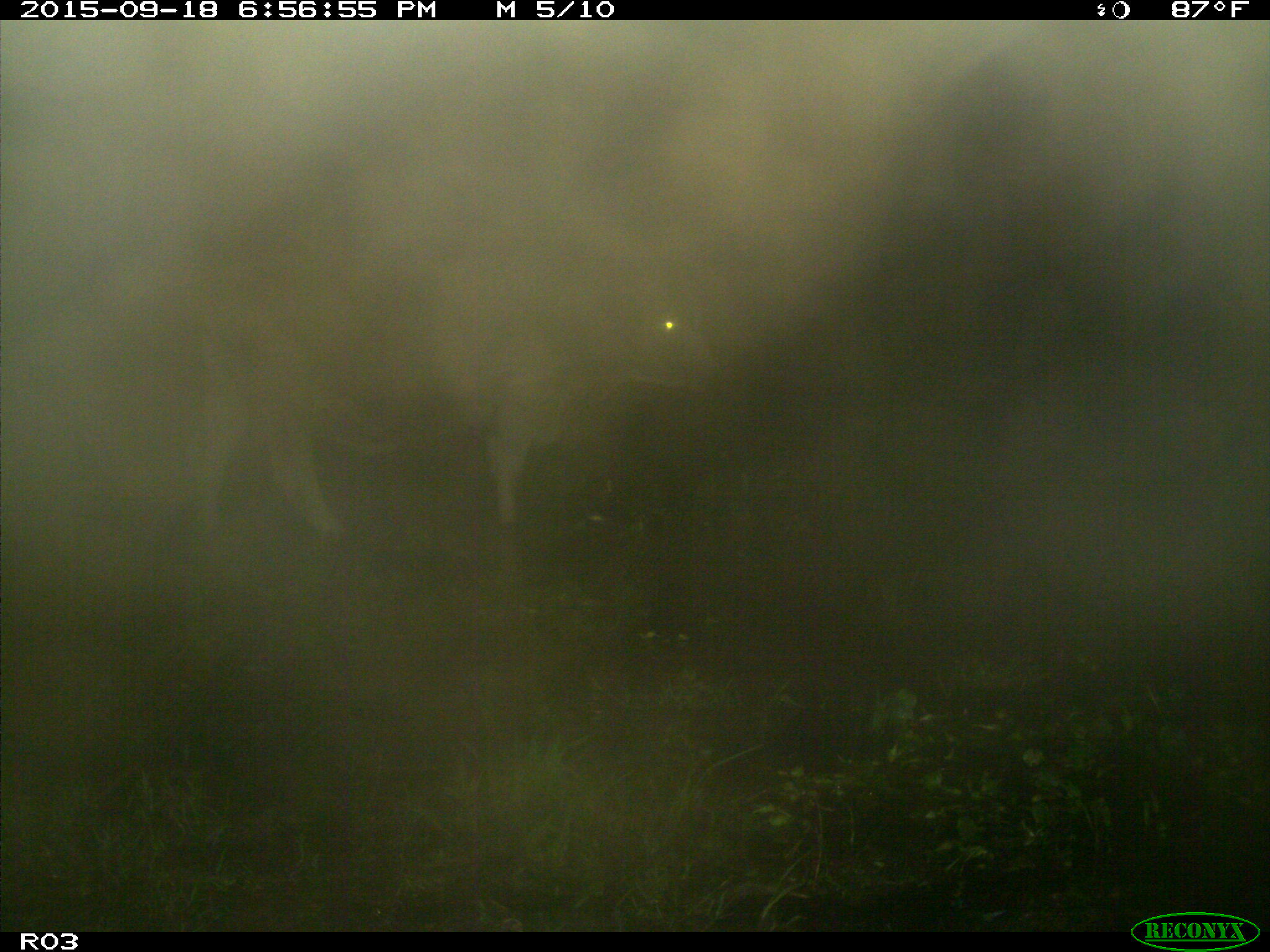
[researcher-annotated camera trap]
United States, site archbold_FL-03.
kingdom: Animalia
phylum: Chordata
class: Mammalia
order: Artiodactyla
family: Bovidae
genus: Bos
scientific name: Bos taurus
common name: domestic cow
Bos taurus (domestic cow).